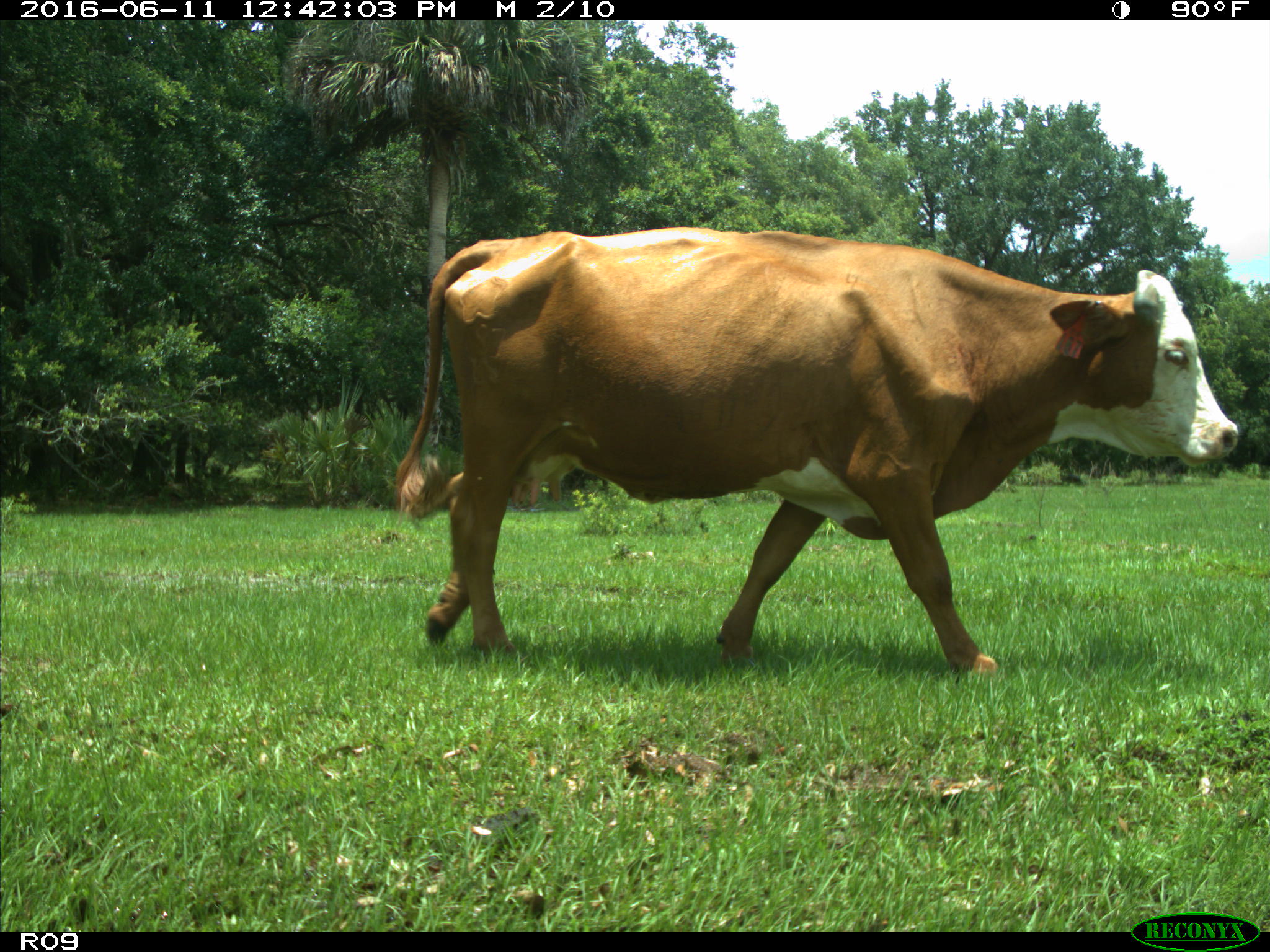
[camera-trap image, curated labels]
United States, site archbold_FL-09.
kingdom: Animalia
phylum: Chordata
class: Mammalia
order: Artiodactyla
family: Bovidae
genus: Bos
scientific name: Bos taurus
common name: domestic cow